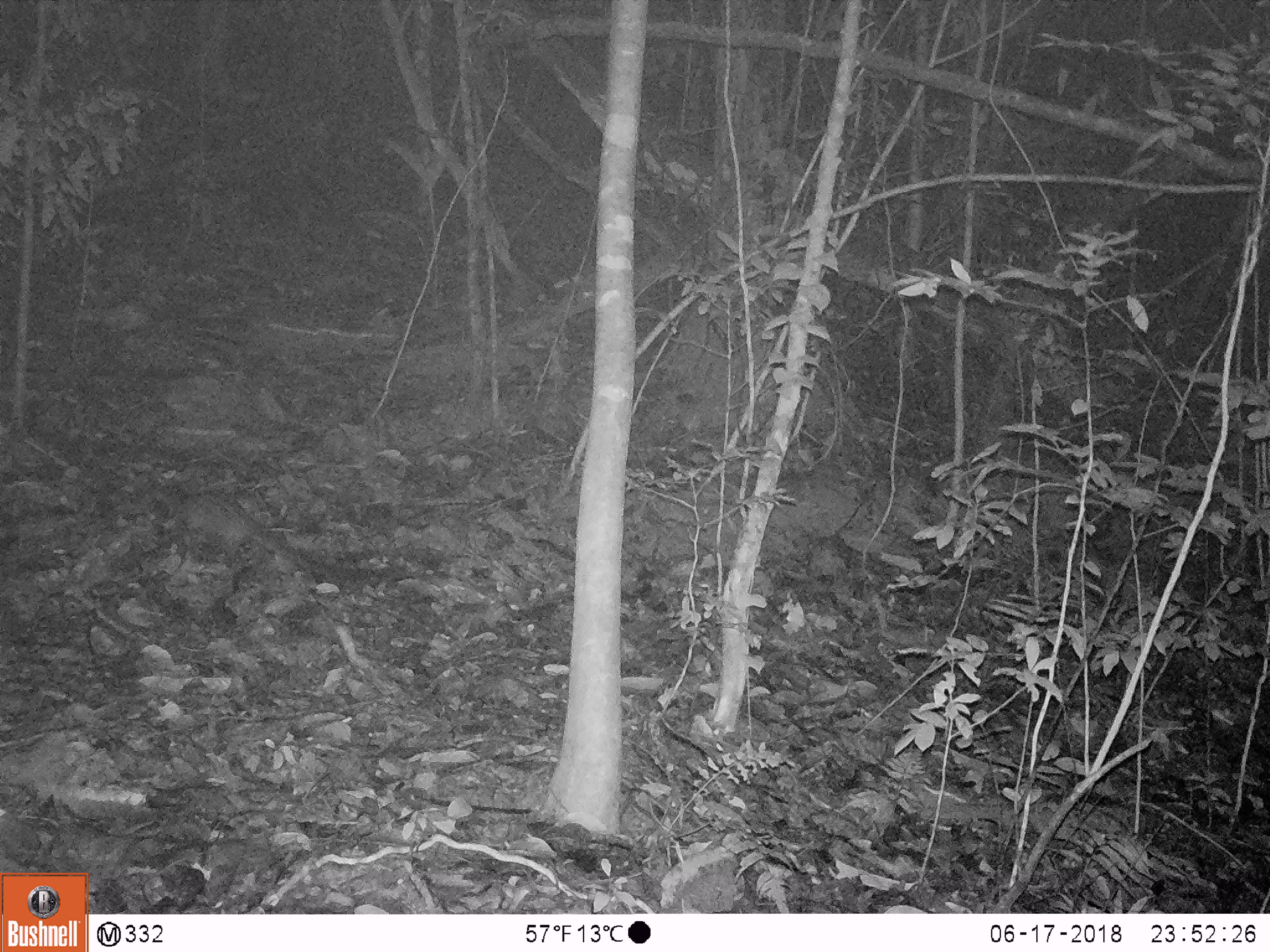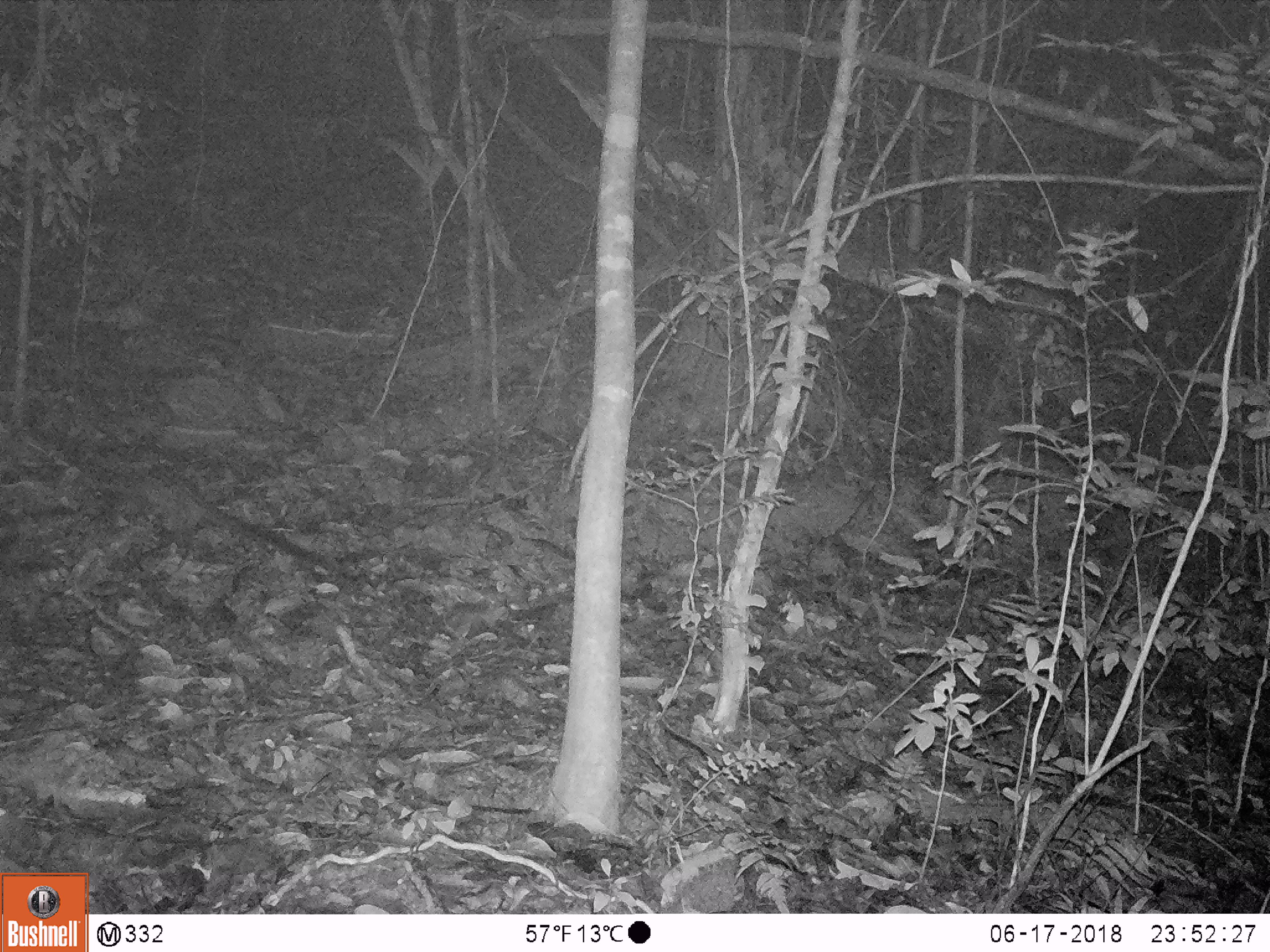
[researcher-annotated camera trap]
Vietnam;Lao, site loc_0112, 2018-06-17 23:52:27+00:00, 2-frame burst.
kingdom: Animalia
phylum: Chordata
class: Mammalia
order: Carnivora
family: Viverridae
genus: Paradoxurus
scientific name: Paradoxurus hermaphroditus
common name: common palm civet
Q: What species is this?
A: Common palm civet (Paradoxurus hermaphroditus).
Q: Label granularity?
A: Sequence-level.